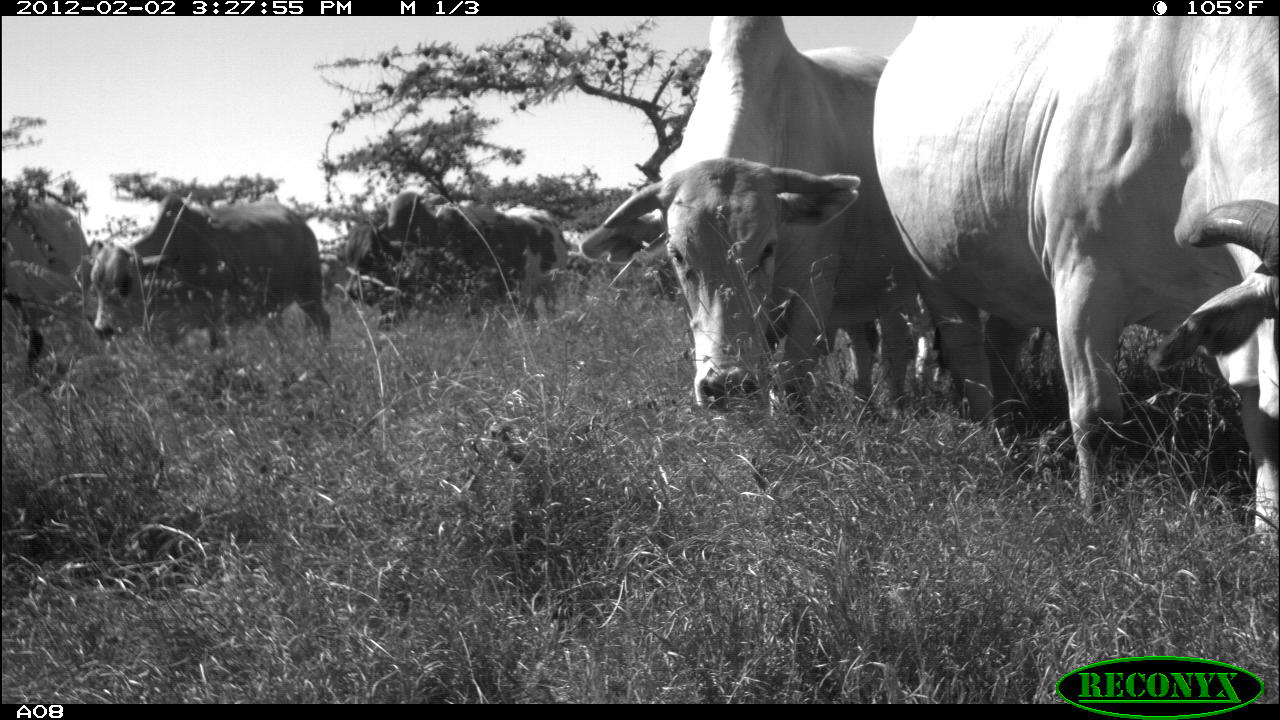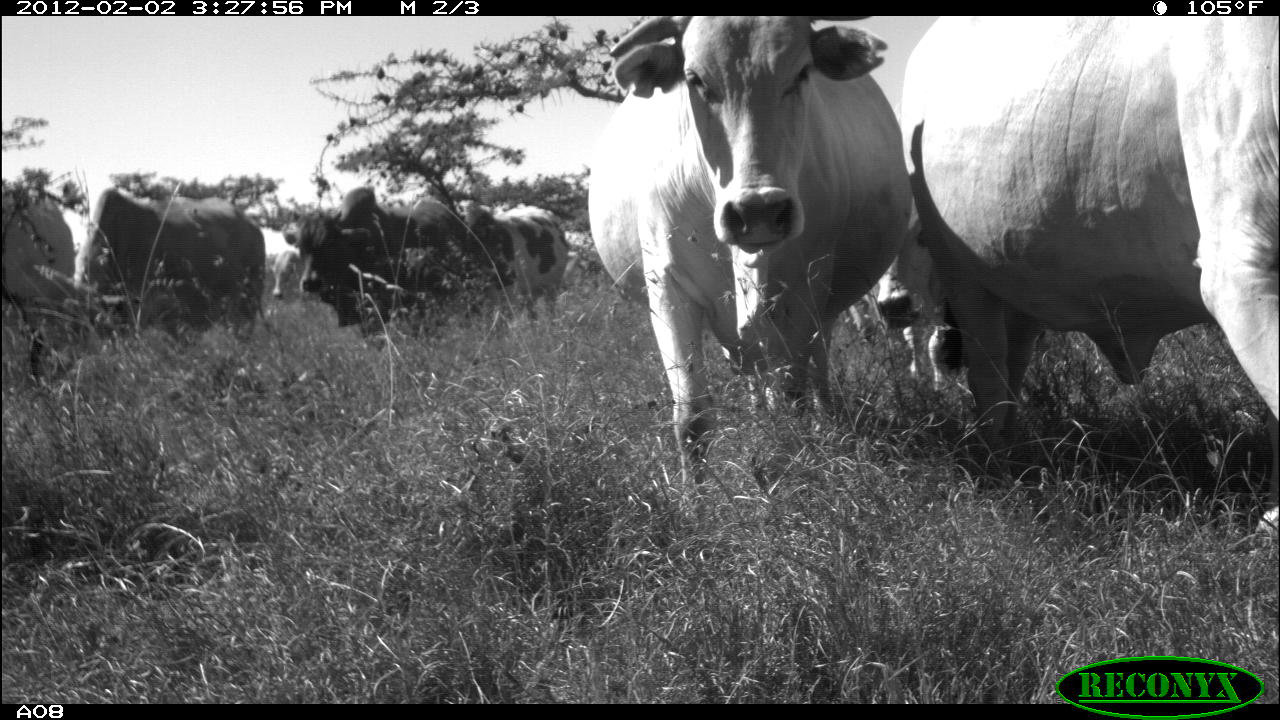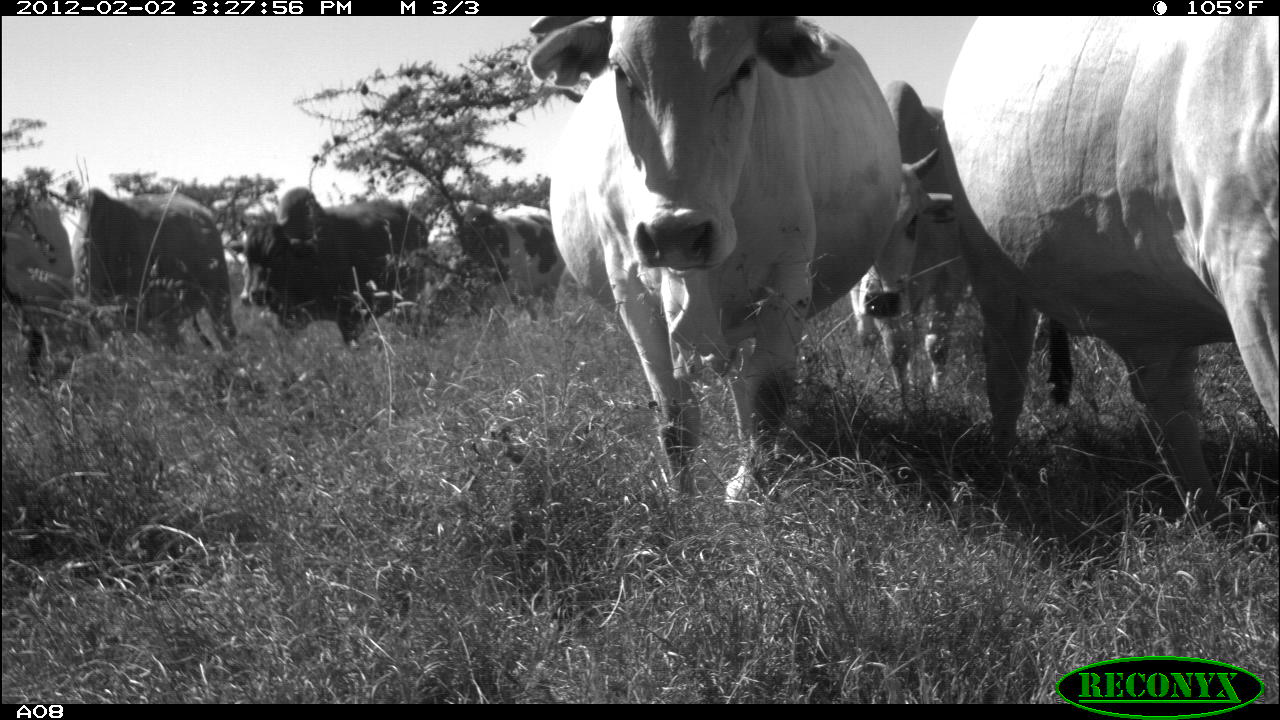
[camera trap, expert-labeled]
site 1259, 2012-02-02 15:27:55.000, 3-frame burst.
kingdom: Animalia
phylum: Chordata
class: Mammalia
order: Artiodactyla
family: Bovidae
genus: Bos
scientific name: Bos taurus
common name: domestic cattle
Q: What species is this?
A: Bos taurus (domestic cattle).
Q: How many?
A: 6.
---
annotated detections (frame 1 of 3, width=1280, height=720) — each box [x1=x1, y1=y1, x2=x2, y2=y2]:
bos taurus: [x1=870, y1=14, x2=1280, y2=542]; [x1=577, y1=15, x2=925, y2=435]; [x1=72, y1=191, x2=331, y2=352]; [x1=329, y1=190, x2=521, y2=335]; [x1=1, y1=203, x2=104, y2=361]; [x1=497, y1=204, x2=560, y2=338]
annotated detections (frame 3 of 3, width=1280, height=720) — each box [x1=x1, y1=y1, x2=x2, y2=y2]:
bos taurus: [x1=524, y1=12, x2=903, y2=515]; [x1=934, y1=19, x2=1280, y2=521]; [x1=850, y1=78, x2=967, y2=415]; [x1=225, y1=184, x2=427, y2=355]; [x1=76, y1=185, x2=231, y2=388]; [x1=426, y1=199, x2=567, y2=322]; [x1=0, y1=182, x2=76, y2=361]